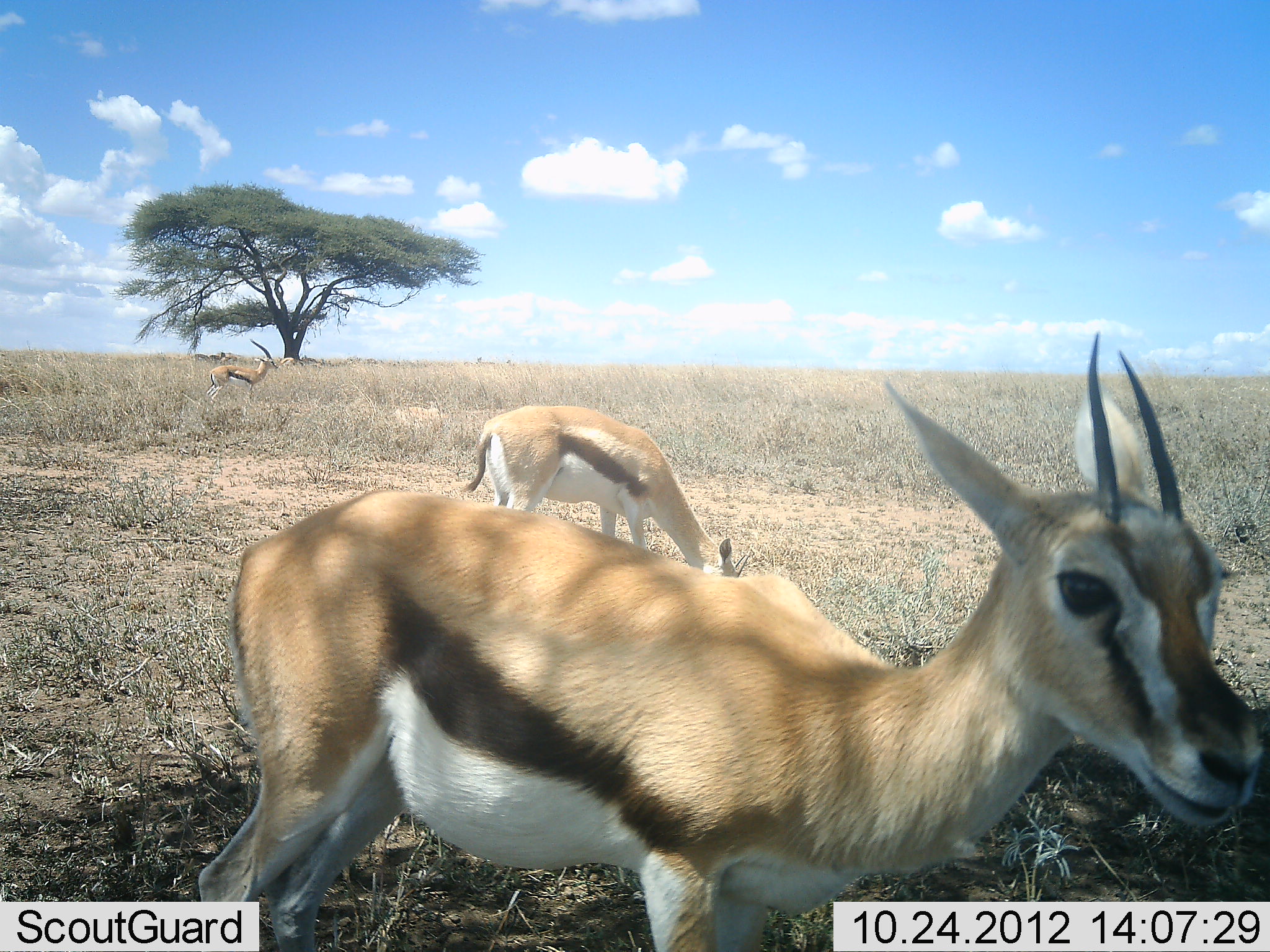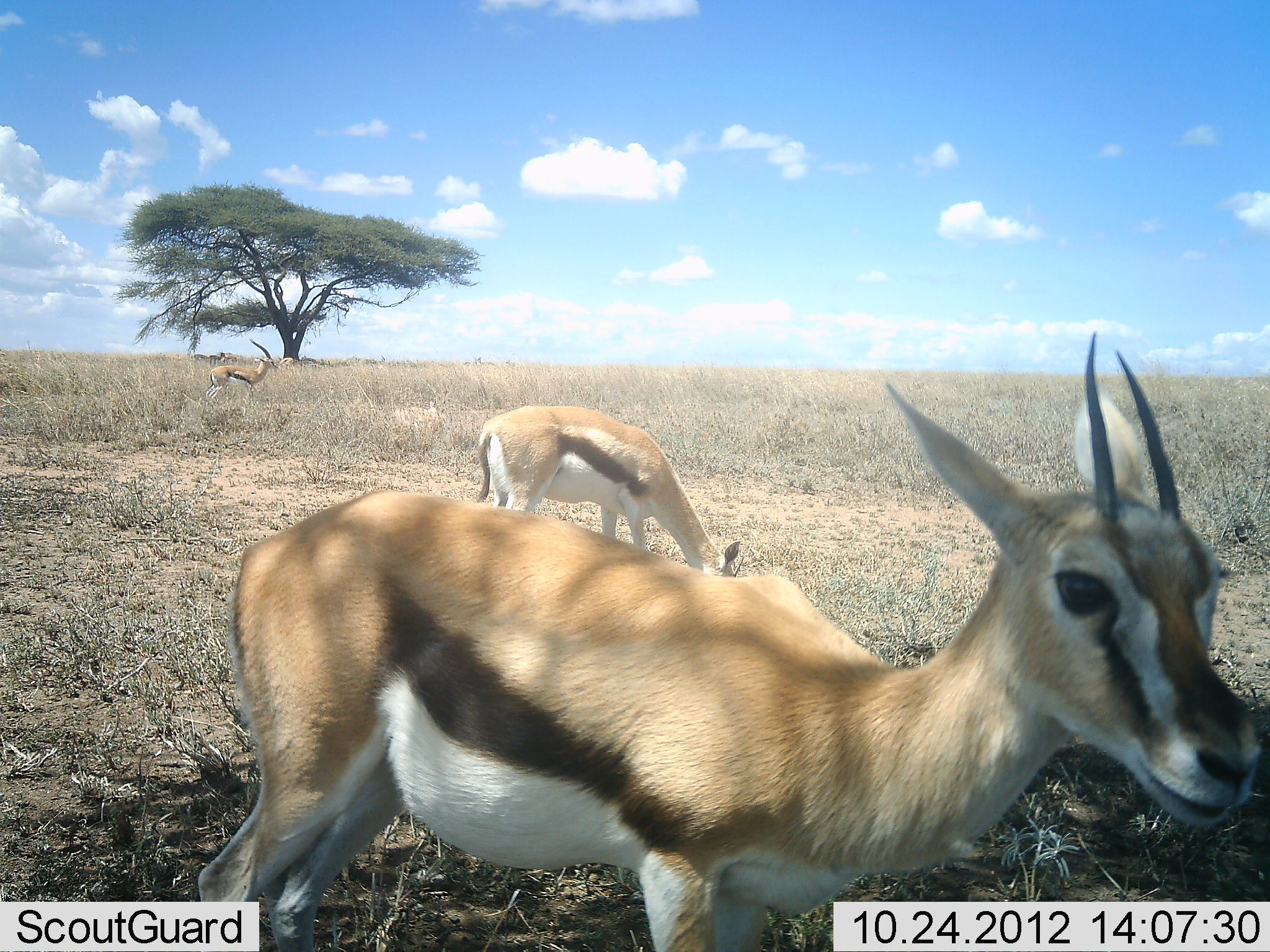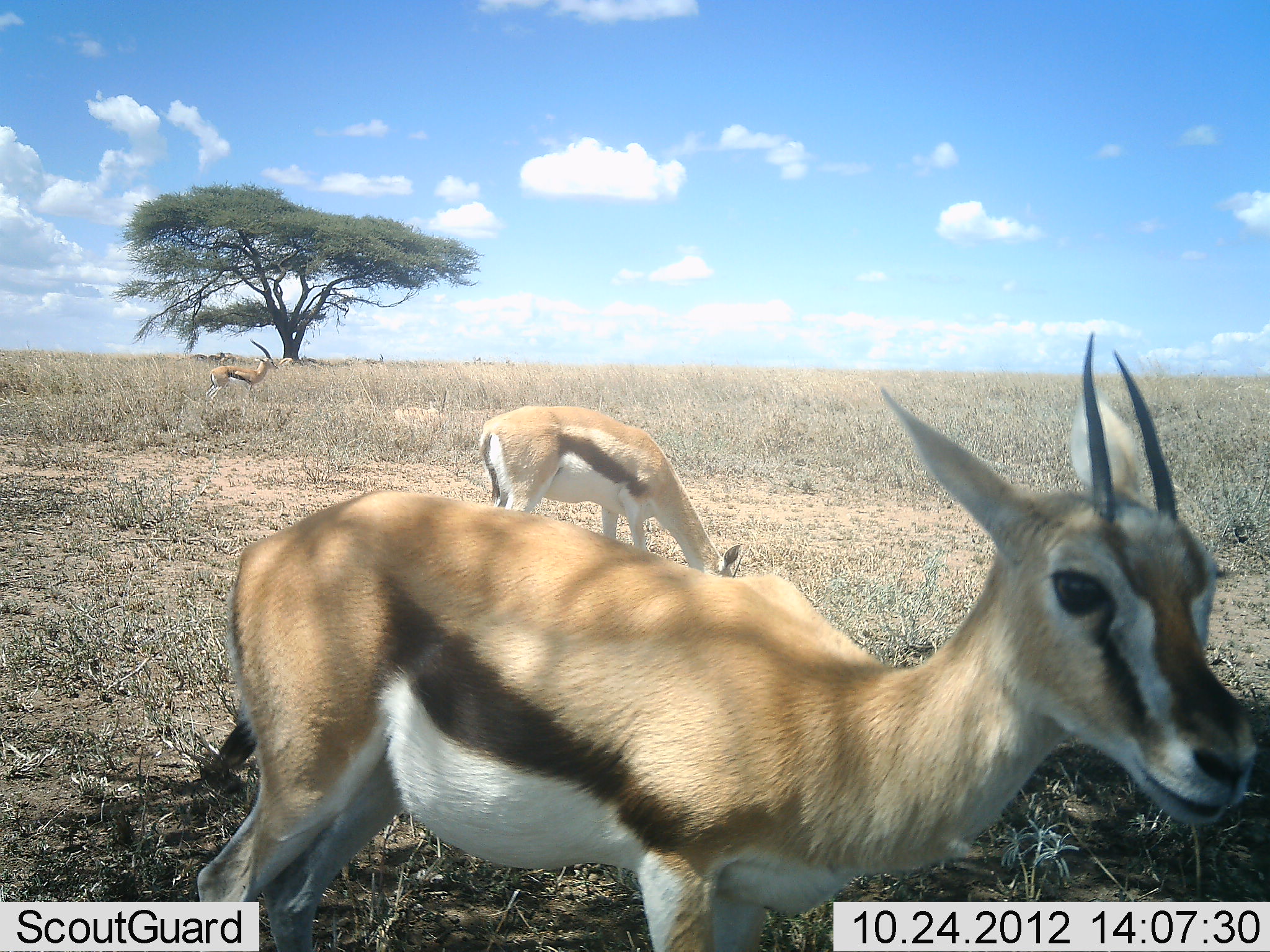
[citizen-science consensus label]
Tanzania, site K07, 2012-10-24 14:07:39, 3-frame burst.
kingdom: Animalia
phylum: Chordata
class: Mammalia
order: Artiodactyla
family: Bovidae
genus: Eudorcas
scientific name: Eudorcas thomsonii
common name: thomson's gazelle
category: gazellethomsons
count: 3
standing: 100%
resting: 10%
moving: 0%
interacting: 10%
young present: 10%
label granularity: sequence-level